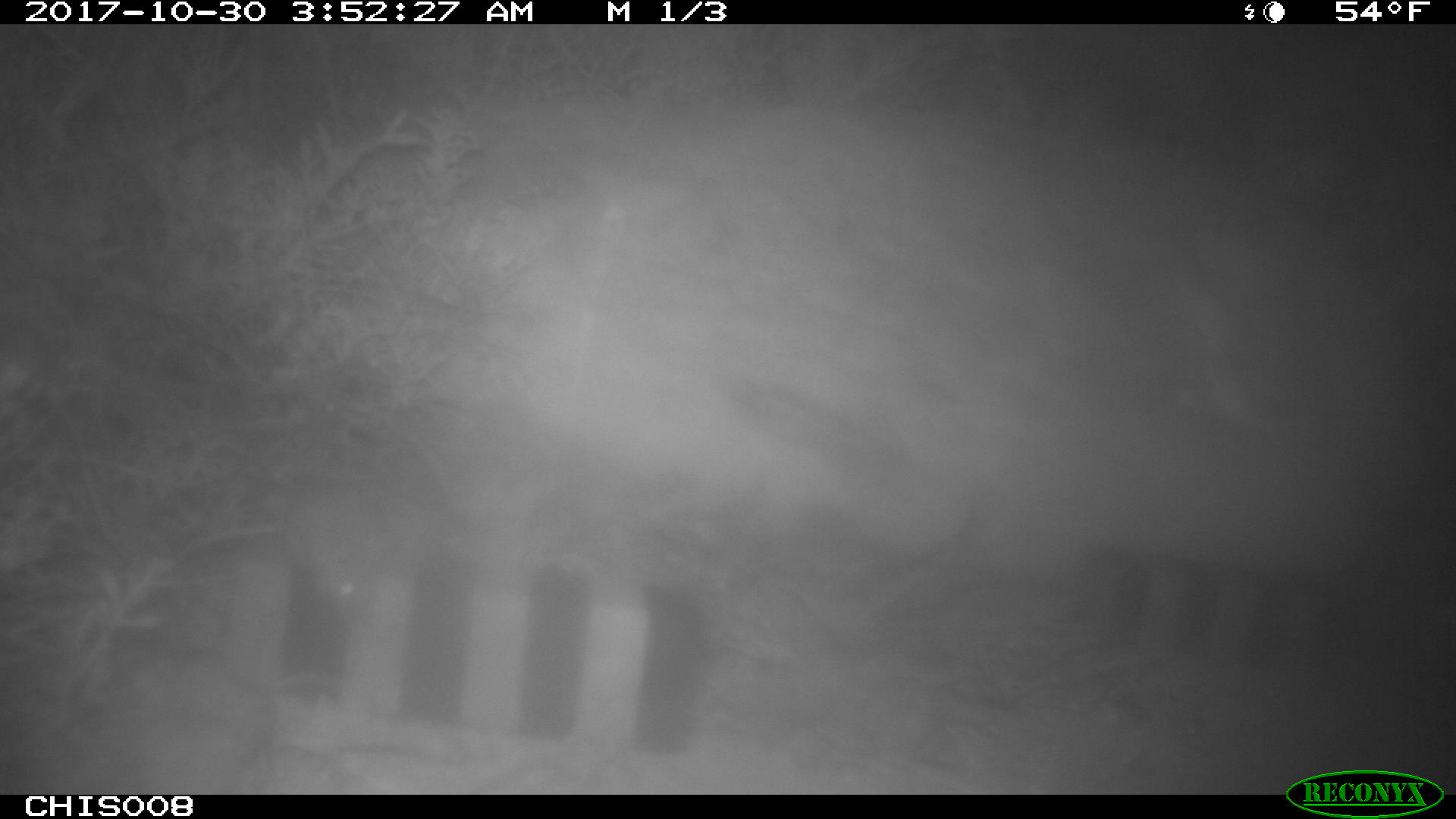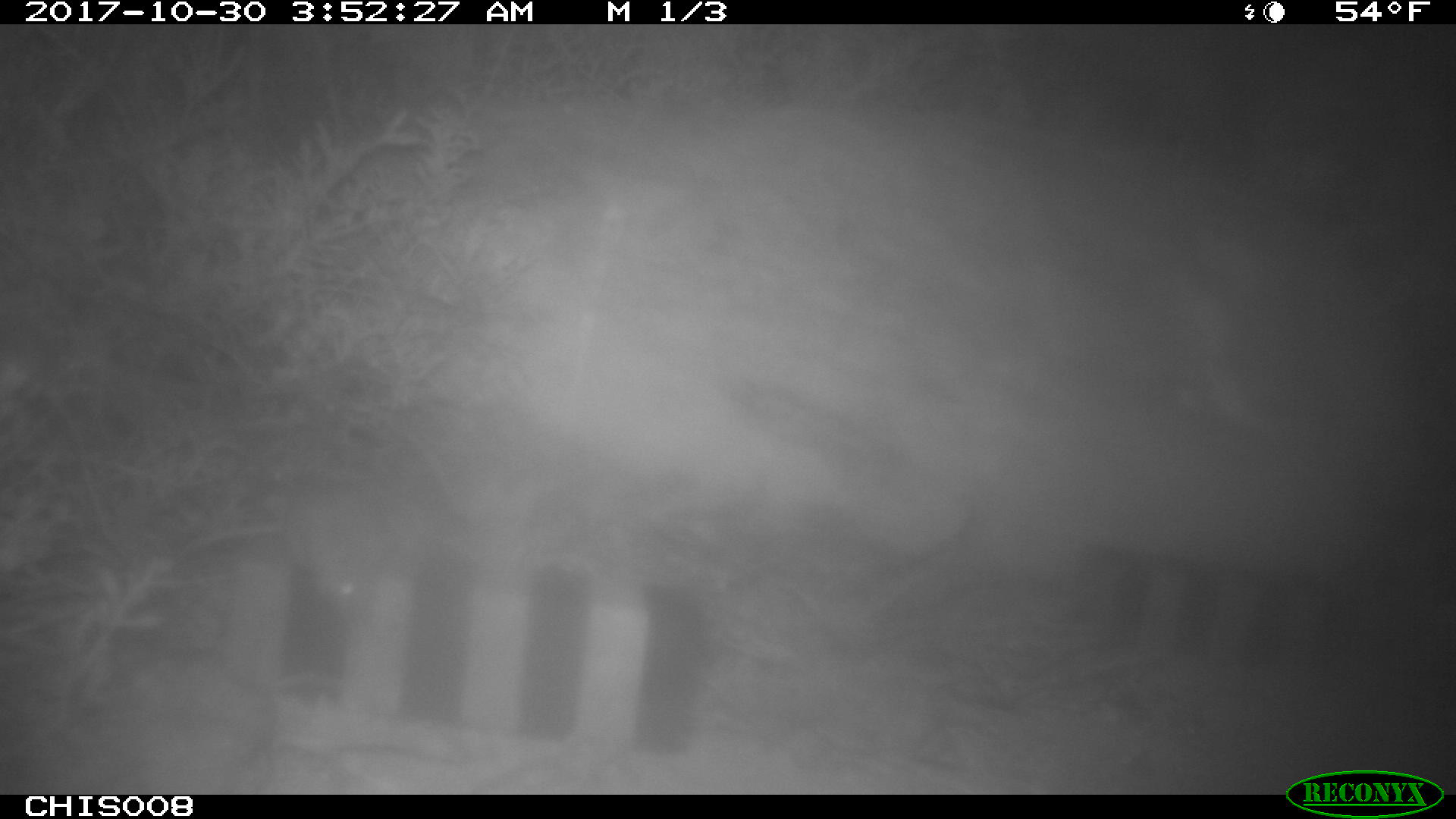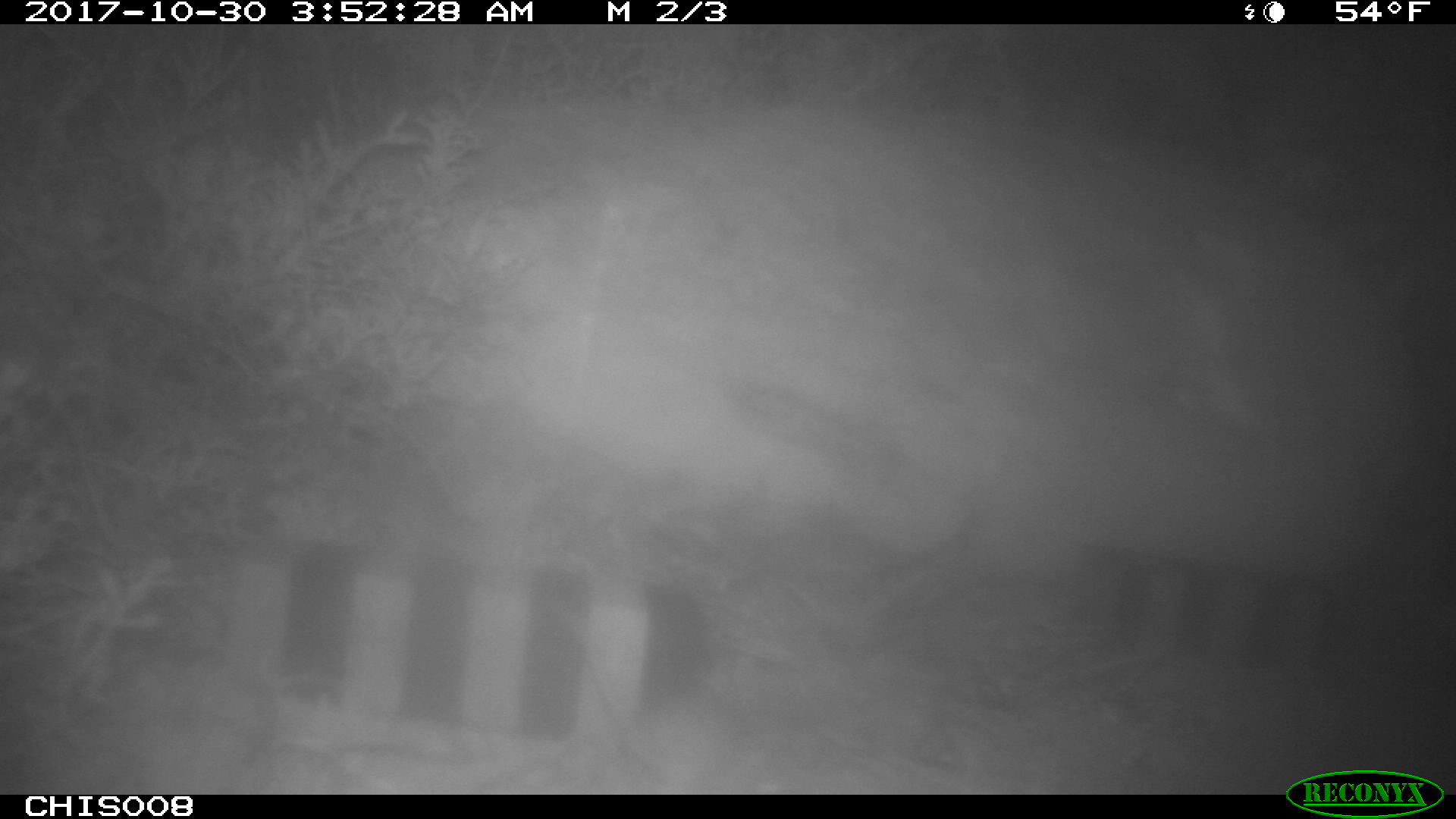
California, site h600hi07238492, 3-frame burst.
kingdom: Animalia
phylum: Chordata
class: Mammalia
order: Rodentia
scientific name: Rodentia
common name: rodent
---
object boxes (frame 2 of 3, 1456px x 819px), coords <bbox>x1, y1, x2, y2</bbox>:
rodent: <bbox>179, 478, 388, 612</bbox>